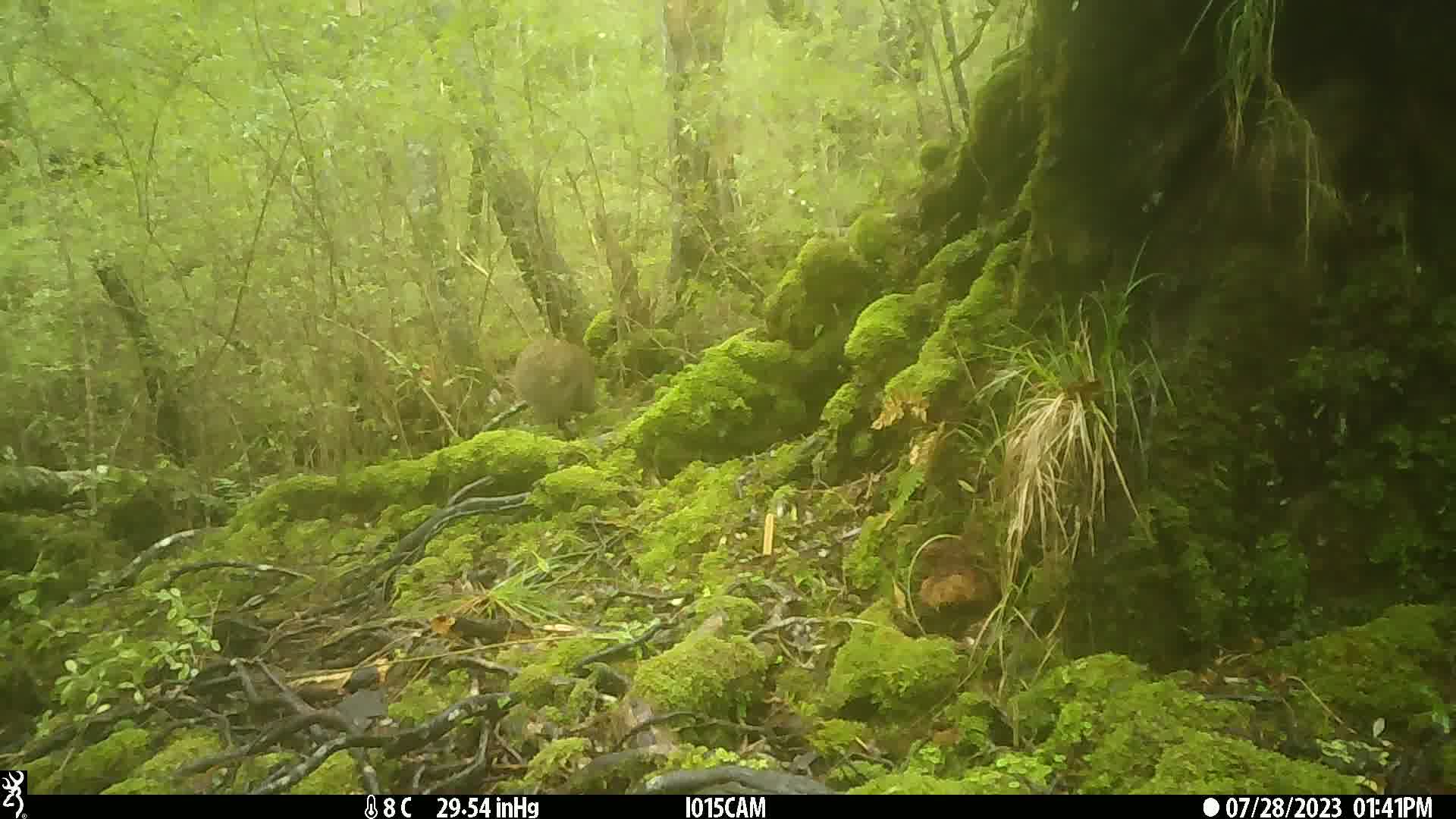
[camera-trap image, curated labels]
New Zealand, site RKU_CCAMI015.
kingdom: Animalia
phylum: Chordata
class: Aves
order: Apterygiformes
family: Apterygidae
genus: Apteryx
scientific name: Apteryx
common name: kiwi